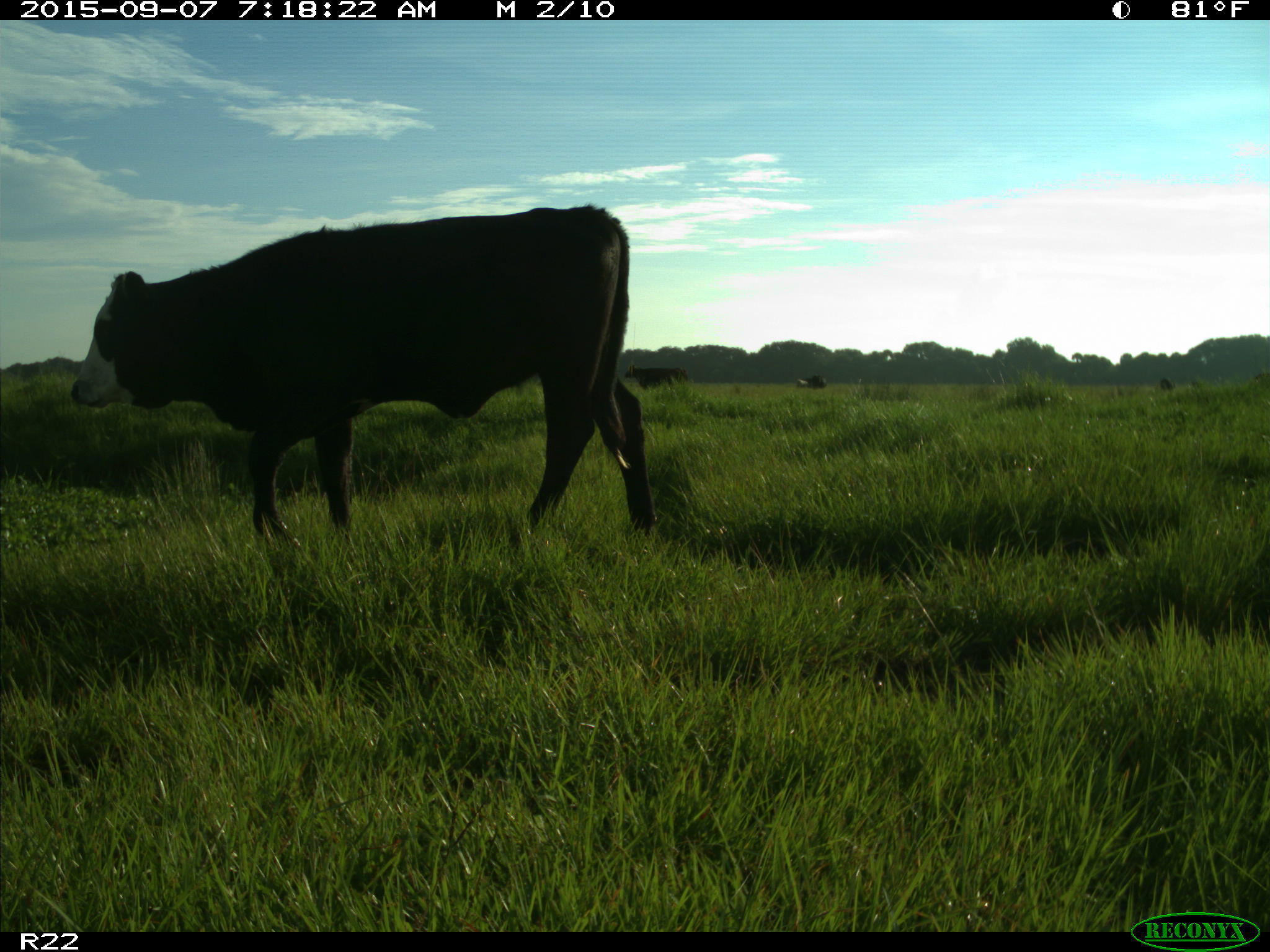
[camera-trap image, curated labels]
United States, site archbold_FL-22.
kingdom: Animalia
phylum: Chordata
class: Mammalia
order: Artiodactyla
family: Bovidae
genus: Bos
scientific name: Bos taurus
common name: domestic cow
Bos taurus (domestic cow).